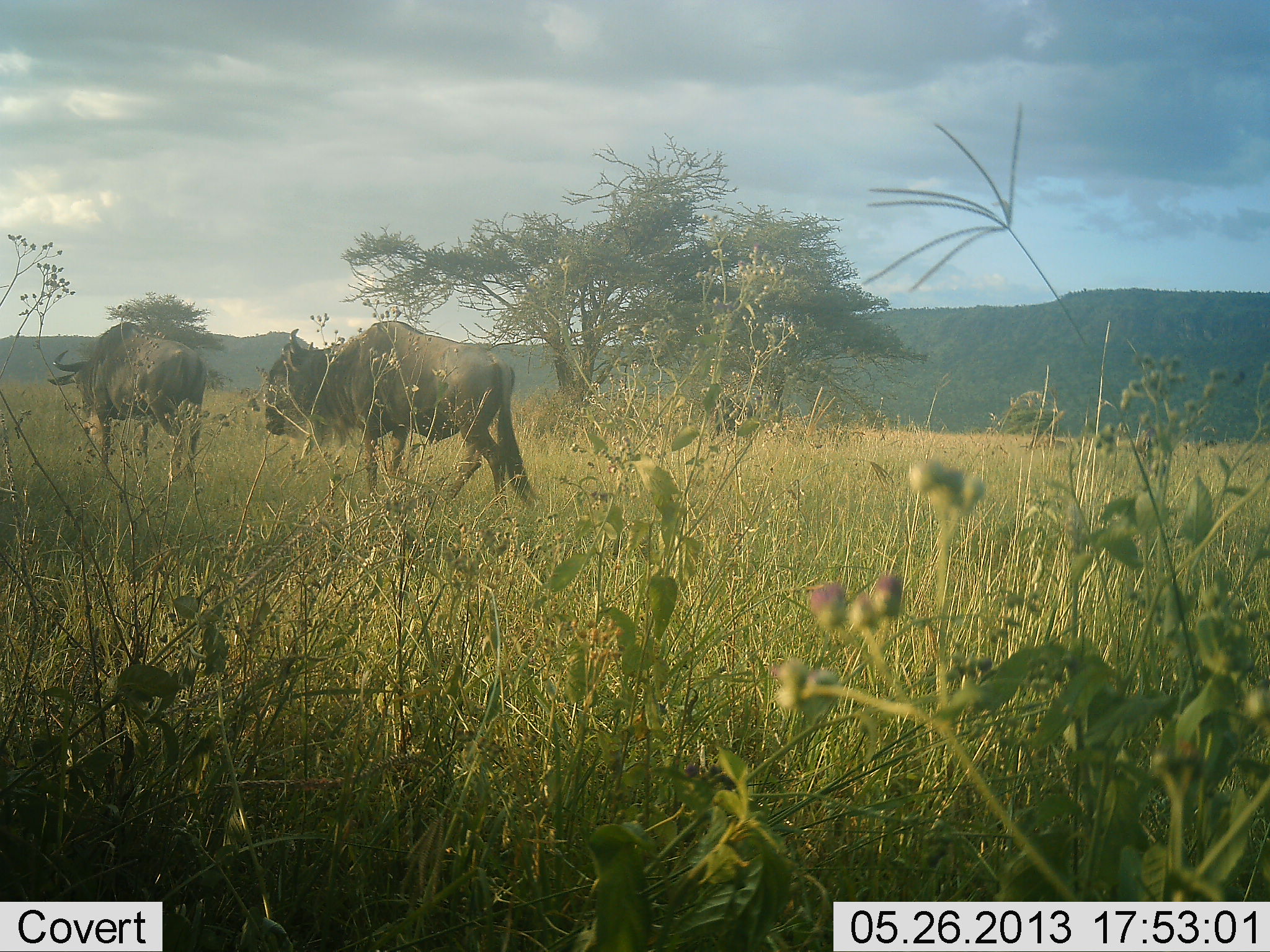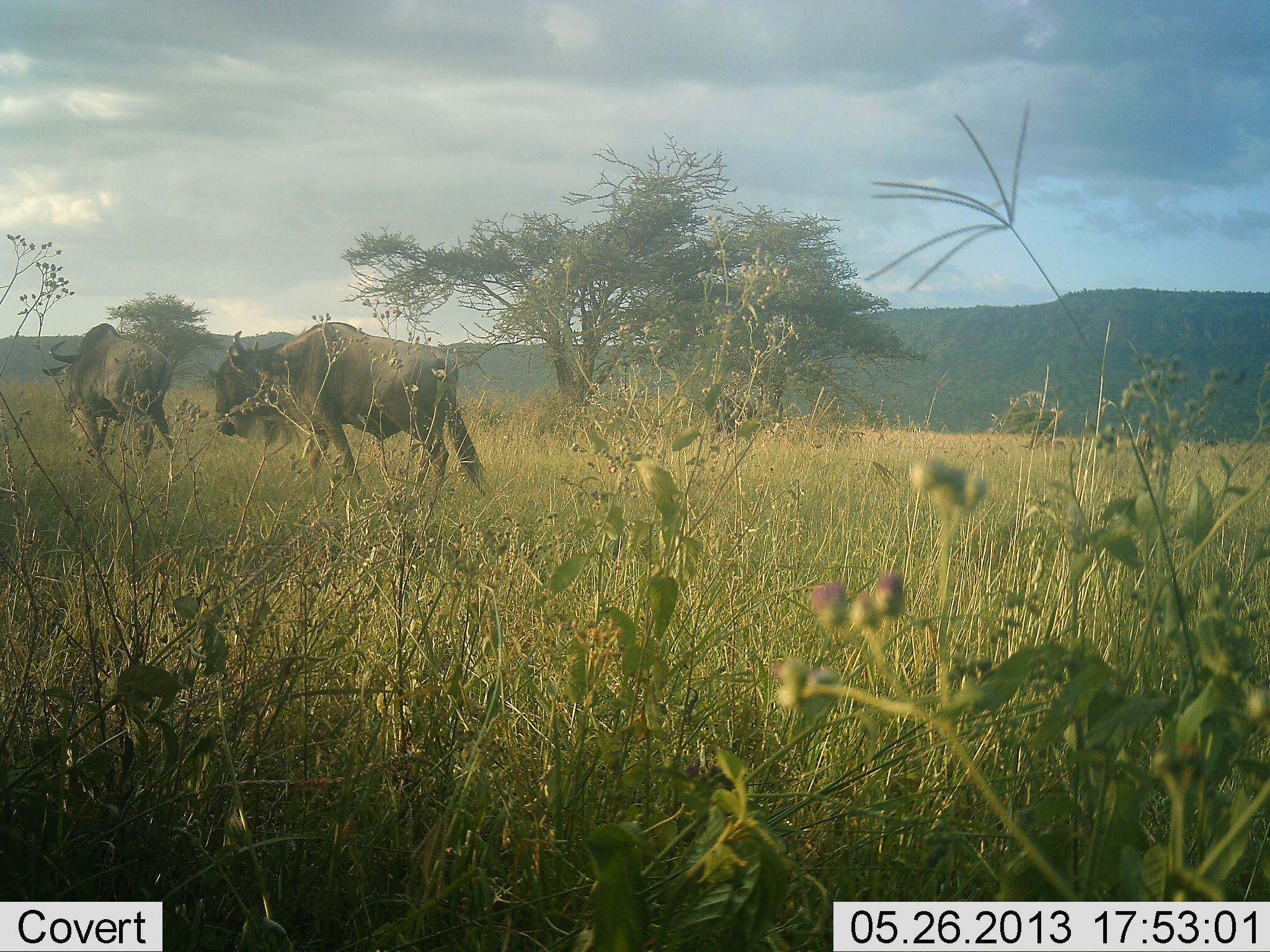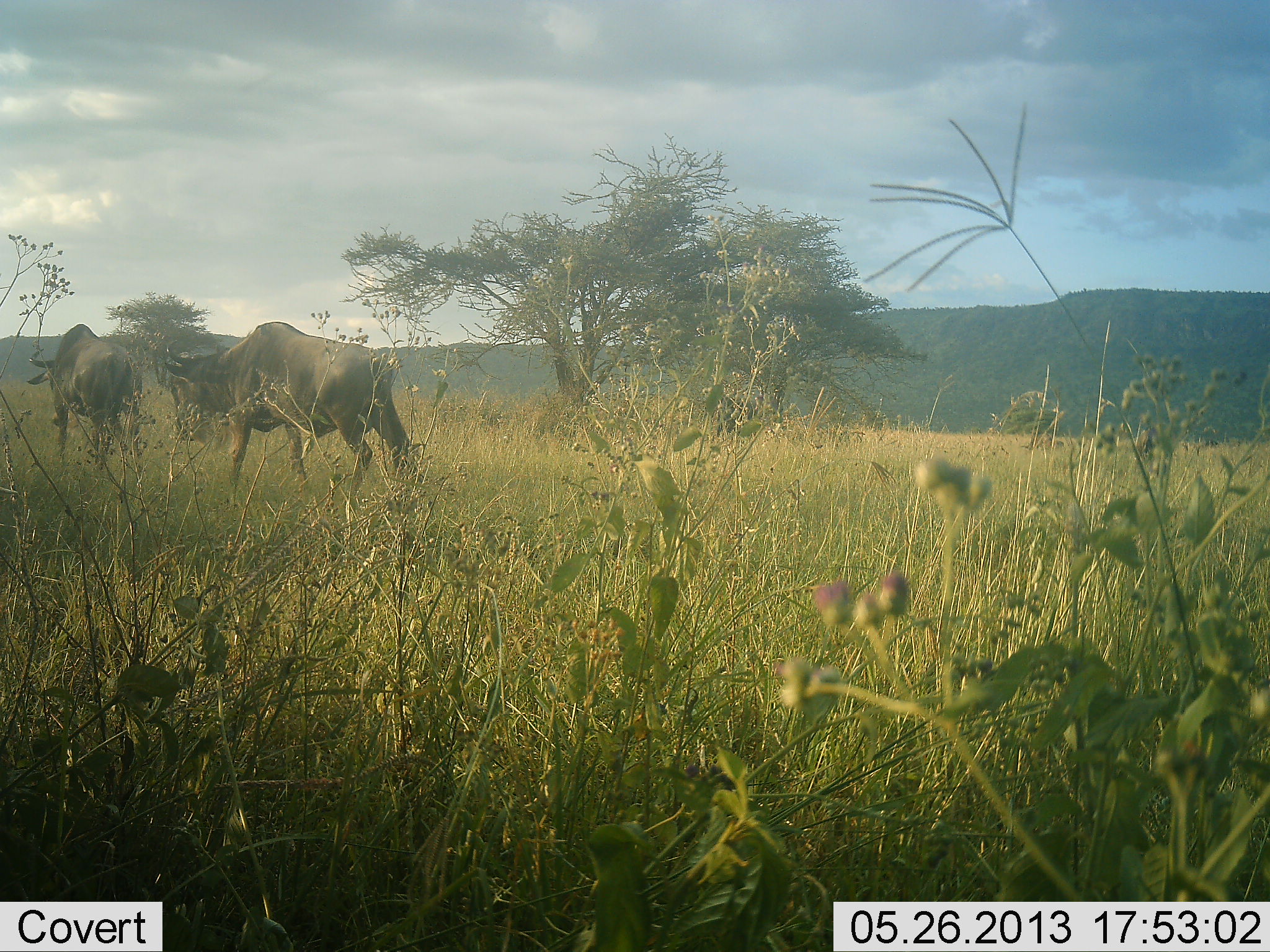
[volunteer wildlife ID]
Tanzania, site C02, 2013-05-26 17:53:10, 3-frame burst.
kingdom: Animalia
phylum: Chordata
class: Mammalia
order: Artiodactyla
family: Bovidae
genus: Connochaetes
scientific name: Connochaetes taurinus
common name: blue wildebeest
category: wildebeest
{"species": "wildebeest (blue wildebeest) (Connochaetes taurinus)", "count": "2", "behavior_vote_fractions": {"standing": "9%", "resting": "0%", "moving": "95%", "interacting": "0%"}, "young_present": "0%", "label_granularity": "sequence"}